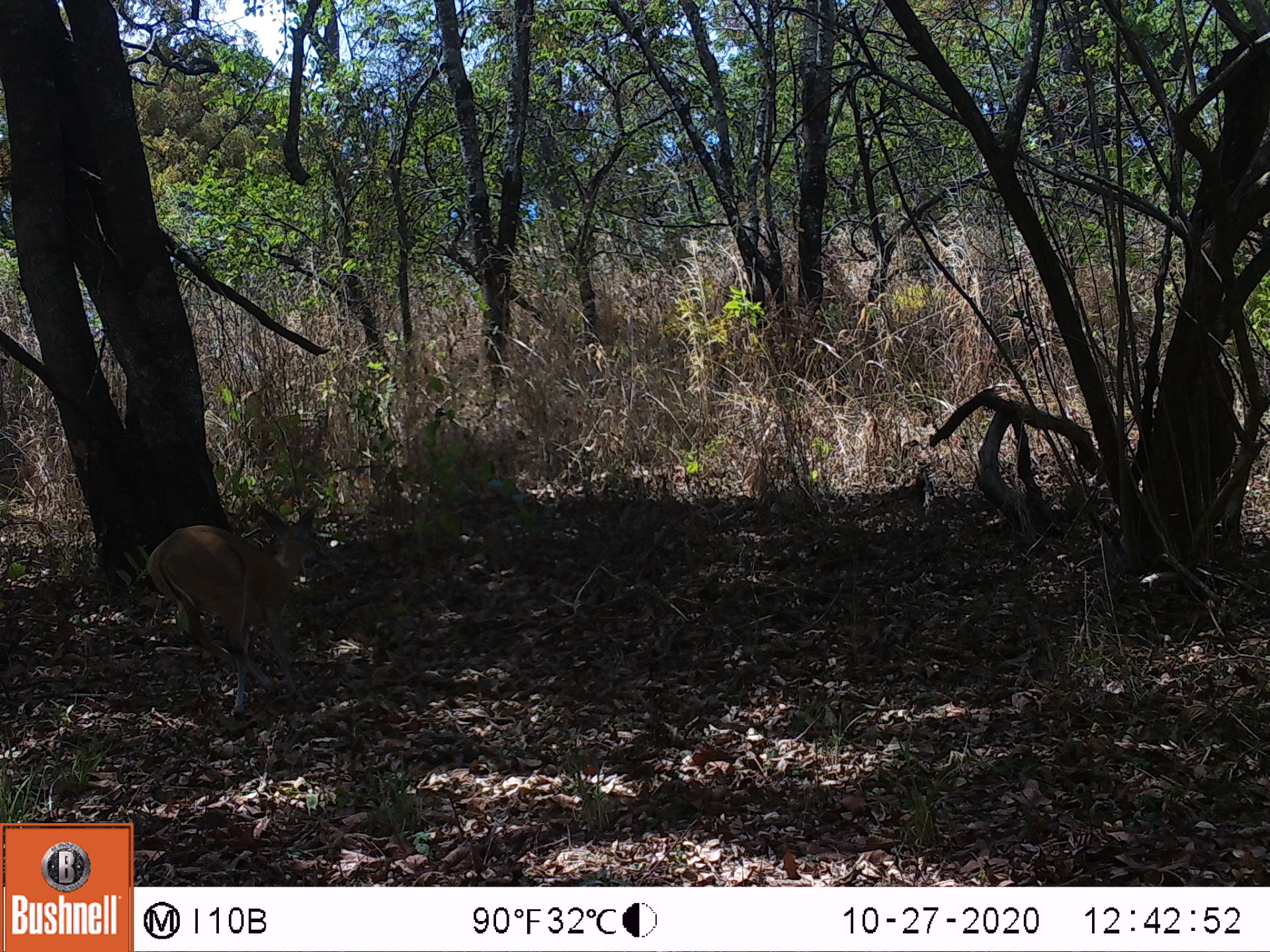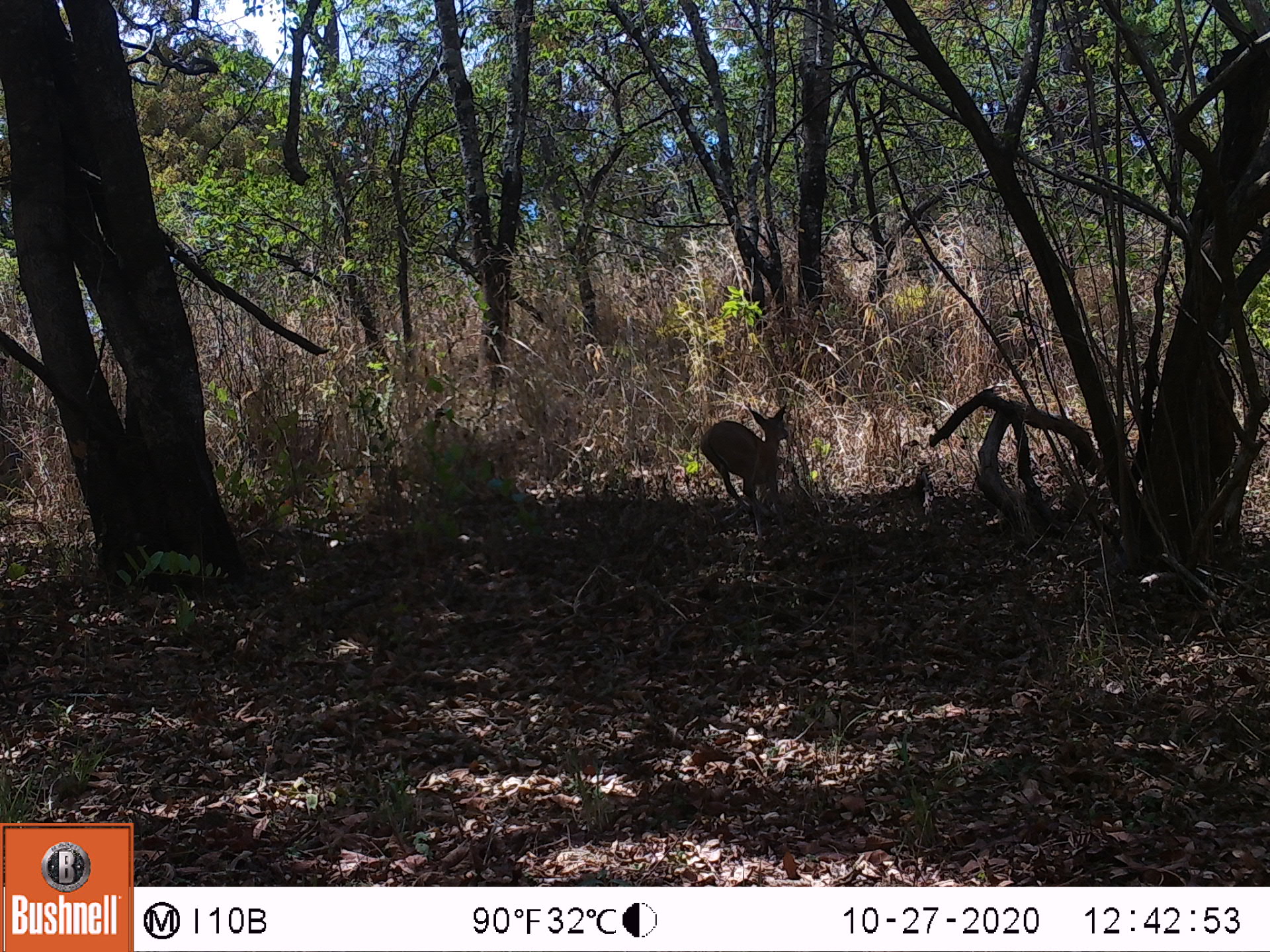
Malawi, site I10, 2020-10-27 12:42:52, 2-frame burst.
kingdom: Animalia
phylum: Chordata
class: Mammalia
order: Artiodactyla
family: Bovidae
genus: Sylvicapra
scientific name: Sylvicapra grimmia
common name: common duiker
Common duiker (Sylvicapra grimmia), count 1.